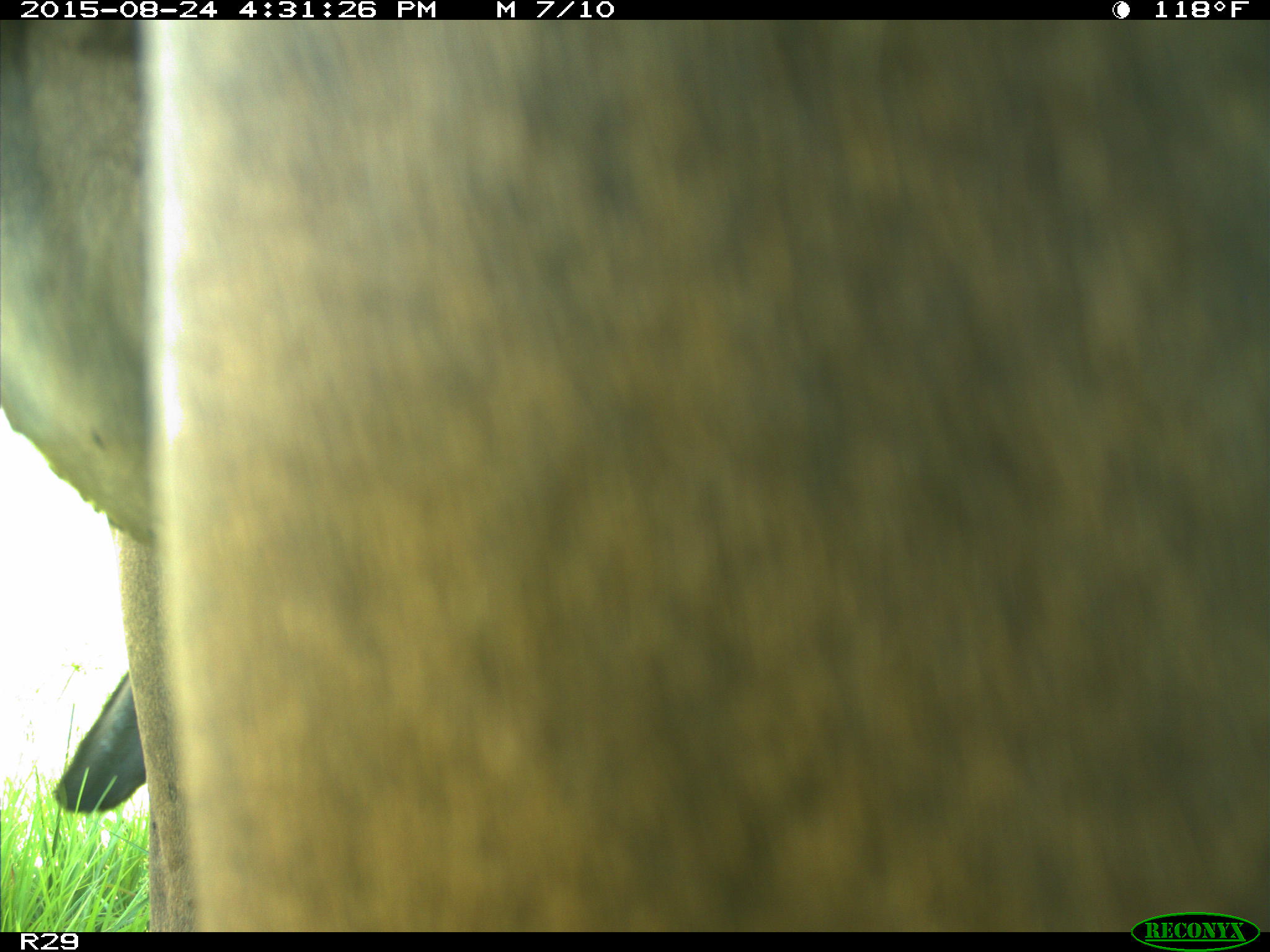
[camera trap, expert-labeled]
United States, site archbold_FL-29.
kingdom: Animalia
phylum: Chordata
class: Mammalia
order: Artiodactyla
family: Bovidae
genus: Bos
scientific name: Bos taurus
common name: domestic cow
Bos taurus (domestic cow).